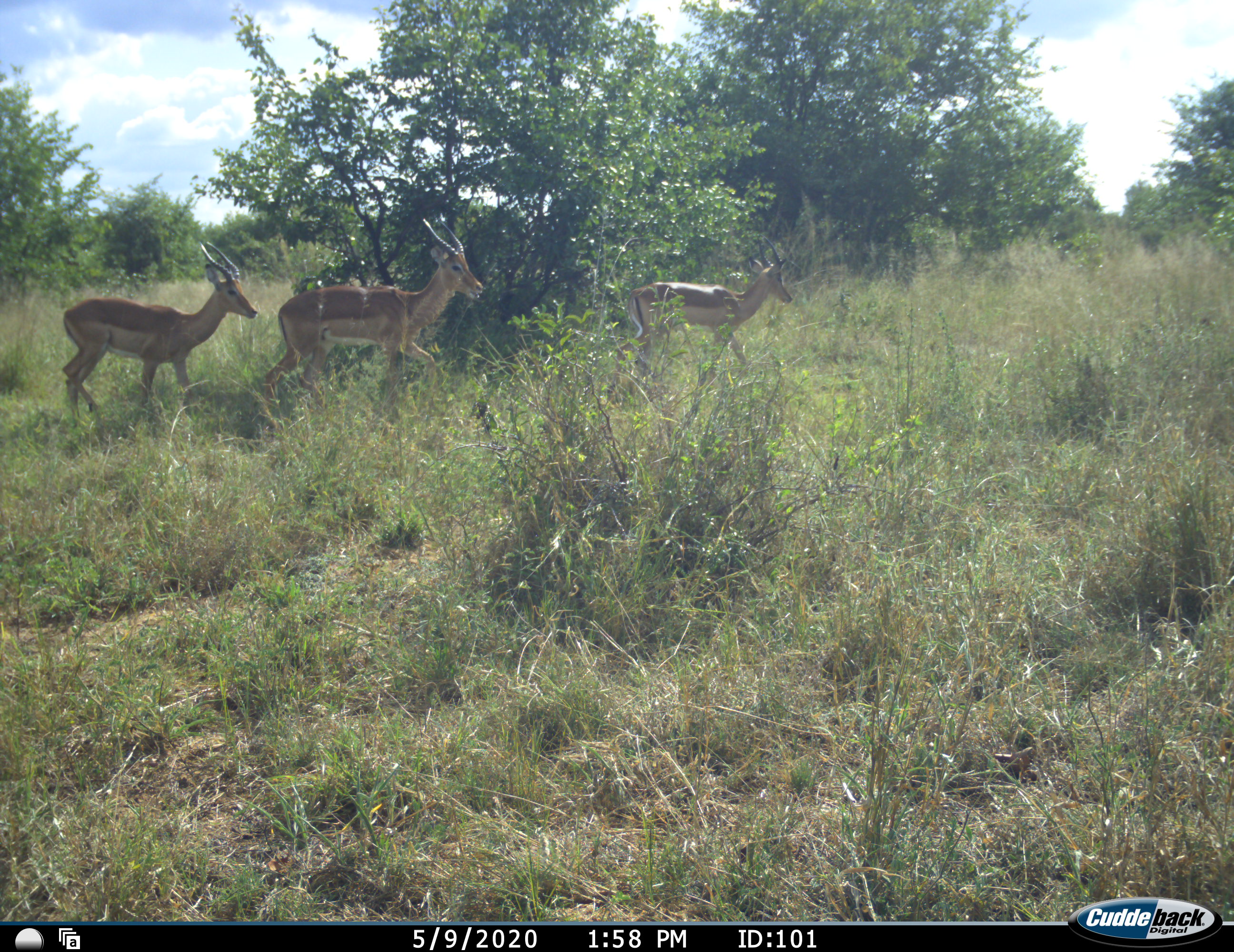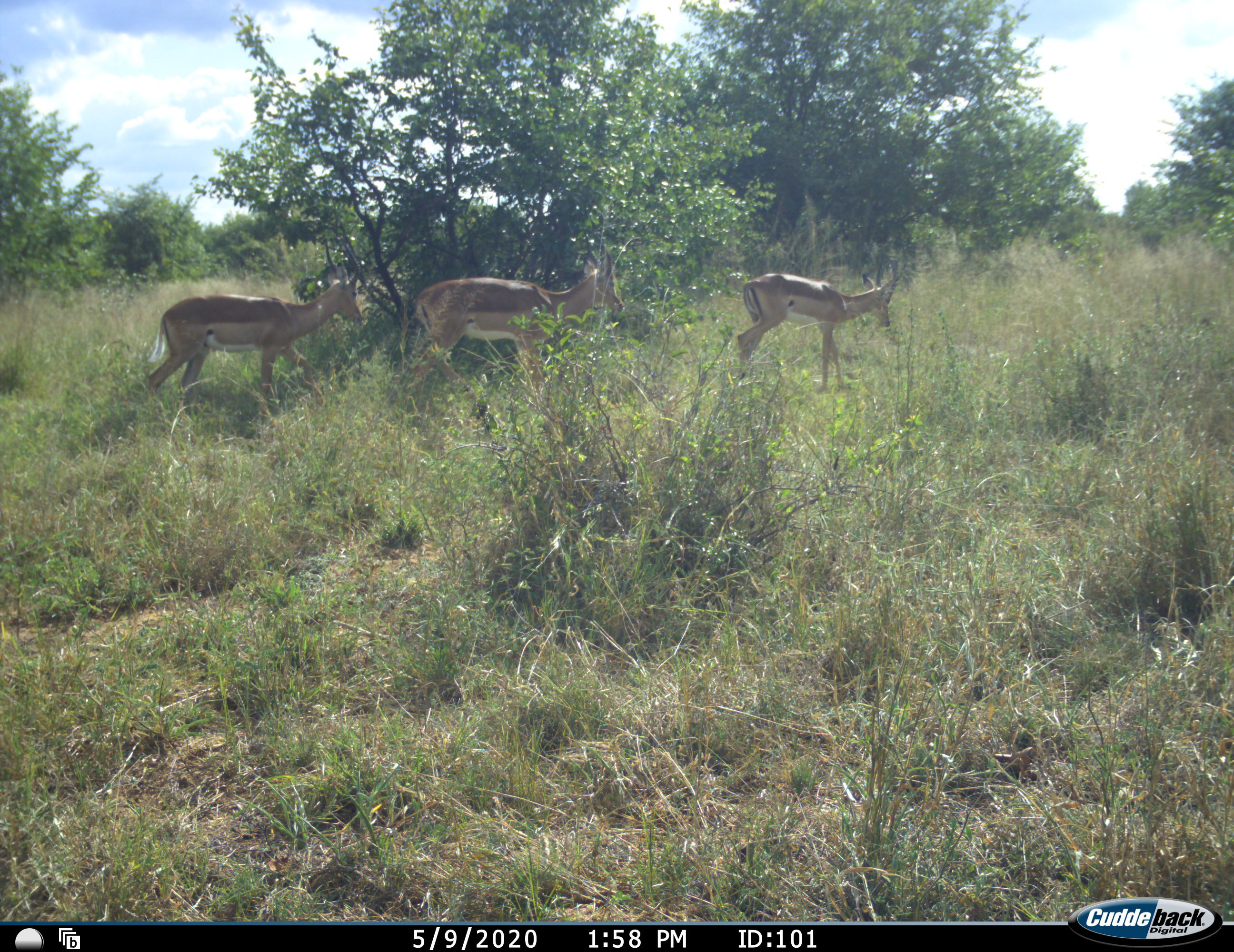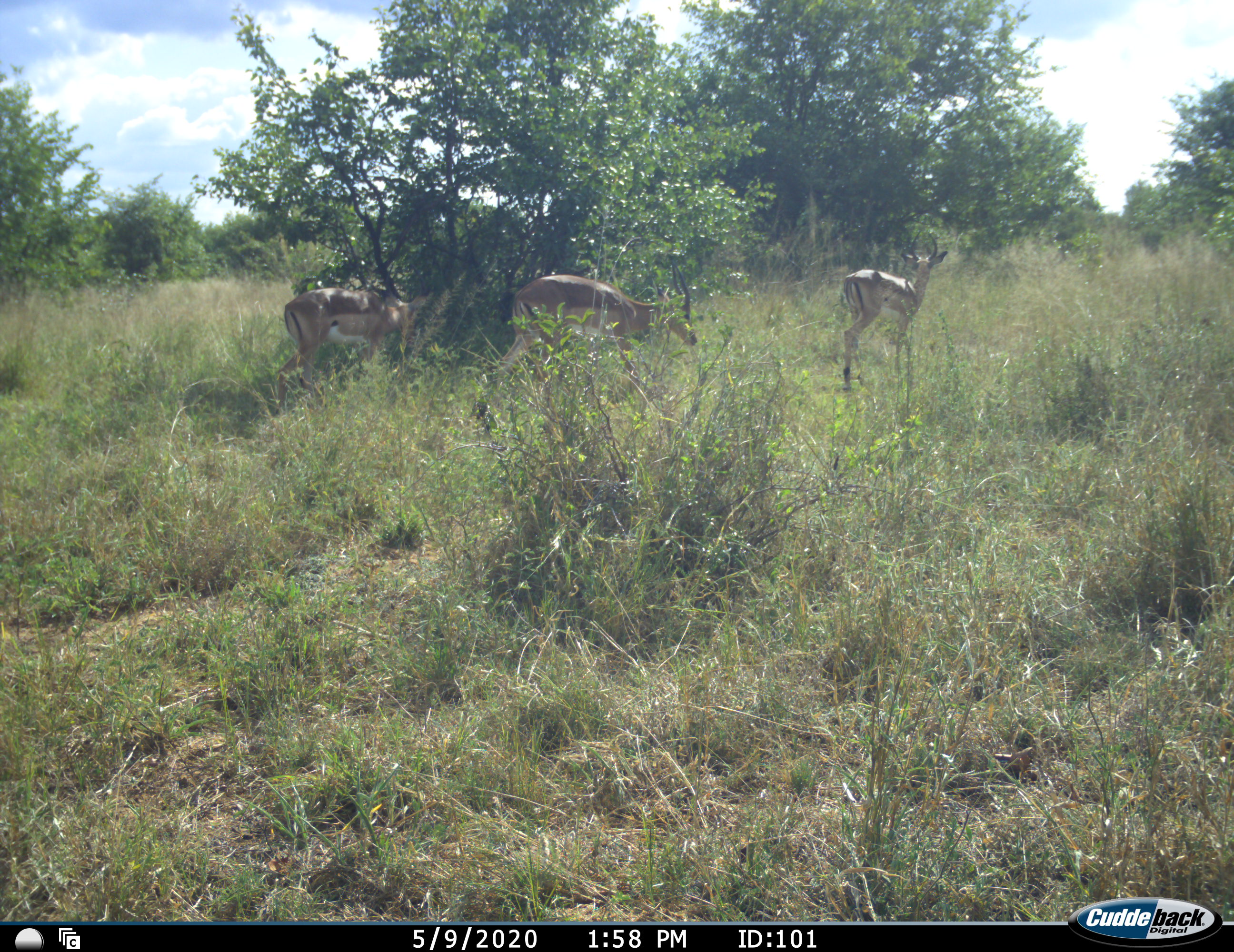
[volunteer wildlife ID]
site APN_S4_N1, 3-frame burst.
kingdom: Animalia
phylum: Chordata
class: Mammalia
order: Artiodactyla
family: Bovidae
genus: Aepyceros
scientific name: Aepyceros melampus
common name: impala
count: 3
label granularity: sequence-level